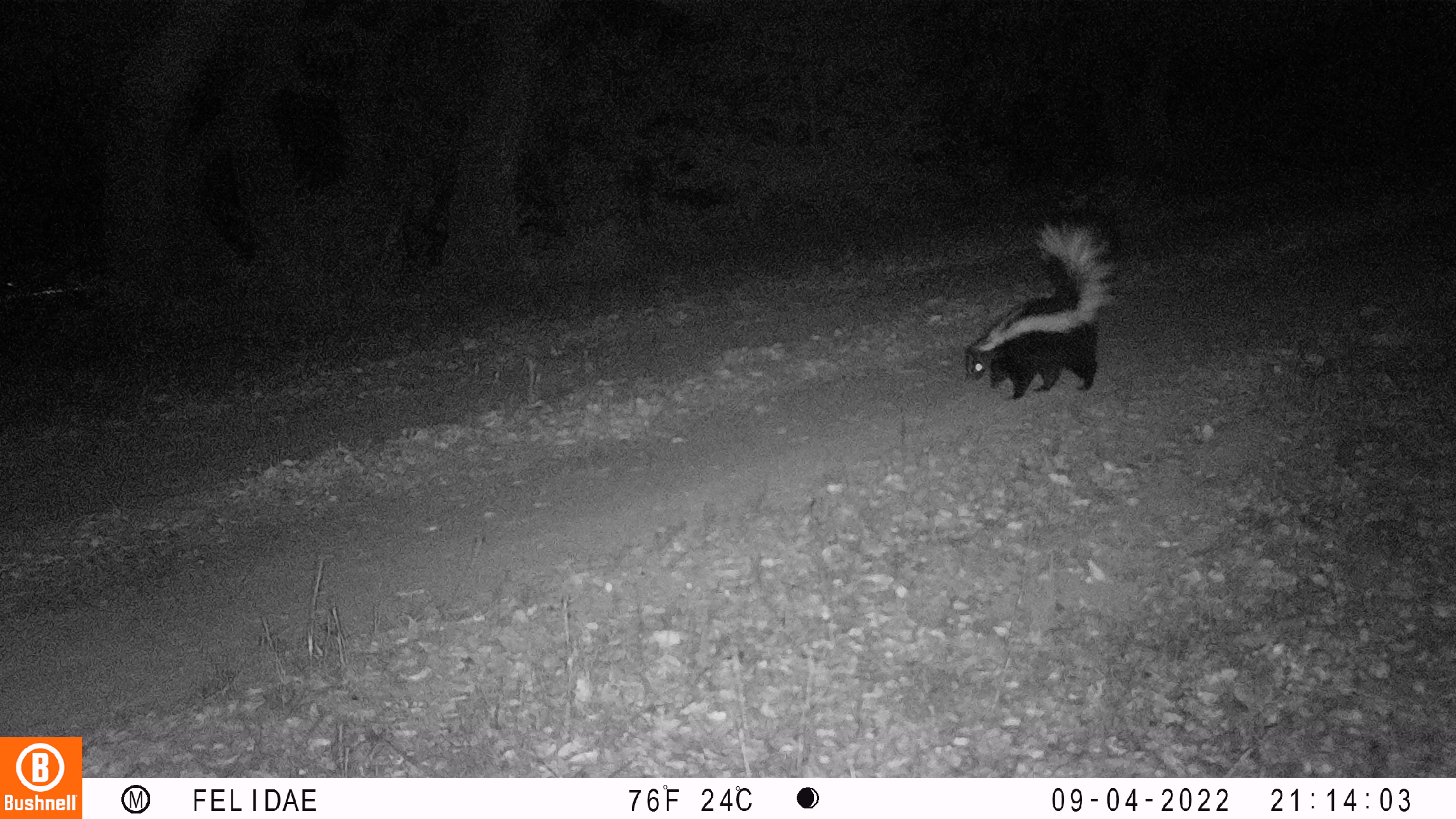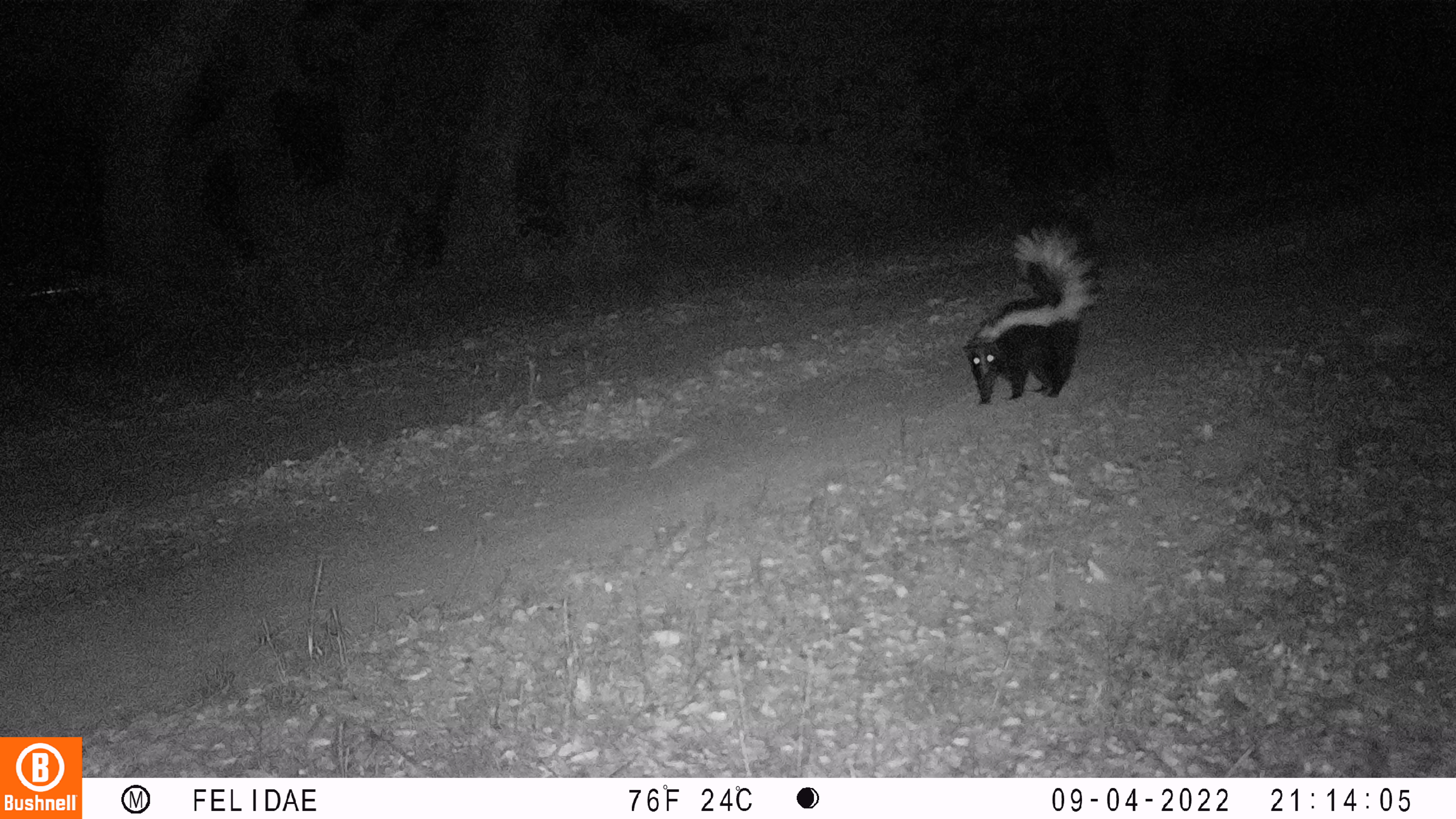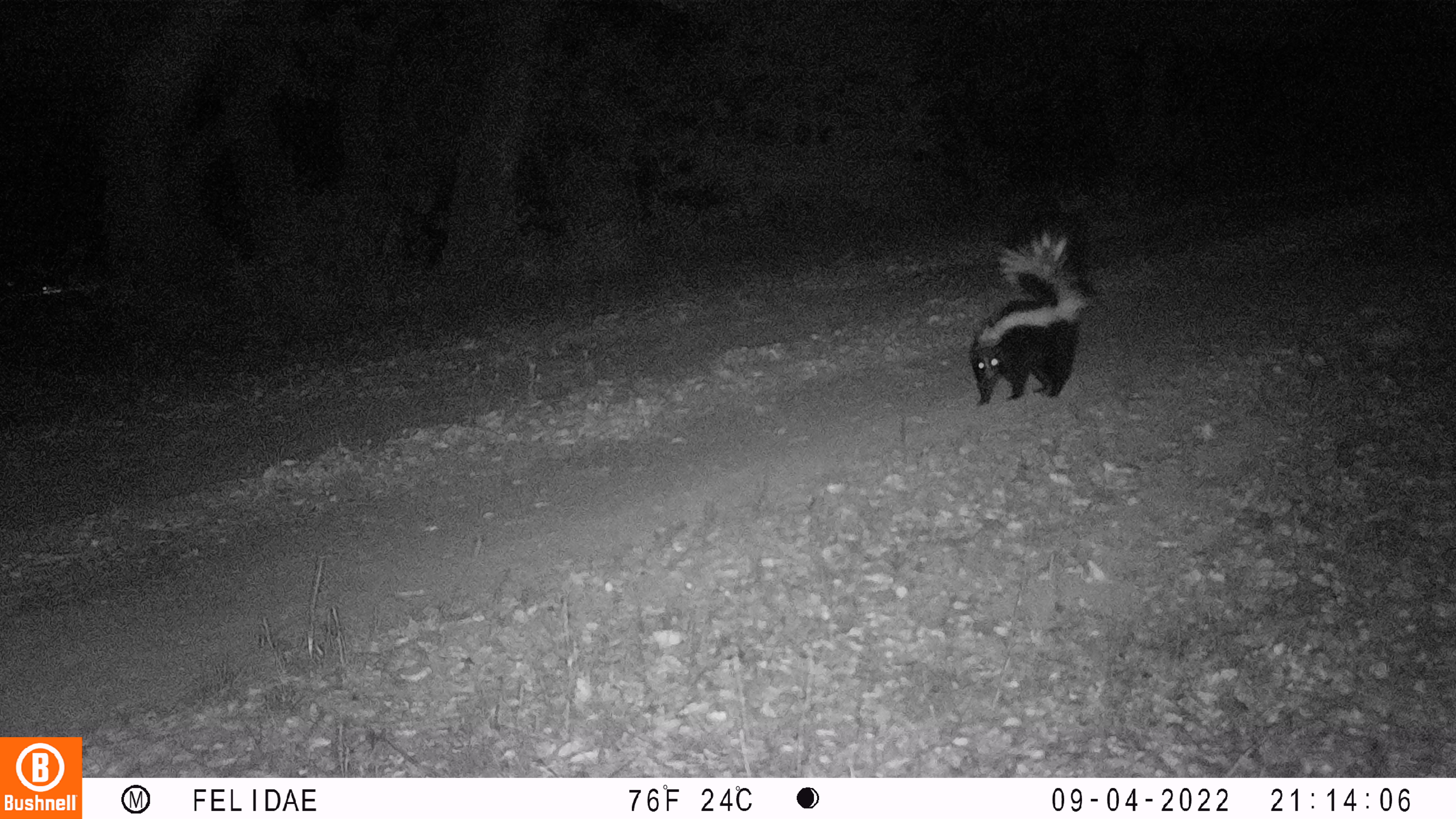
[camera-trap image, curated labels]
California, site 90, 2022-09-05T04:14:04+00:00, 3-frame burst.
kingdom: Animalia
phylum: Chordata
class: Mammalia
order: Carnivora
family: Mephitidae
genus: Mephitis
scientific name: Mephitis mephitis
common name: striped skunk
Striped skunk (Mephitis mephitis).